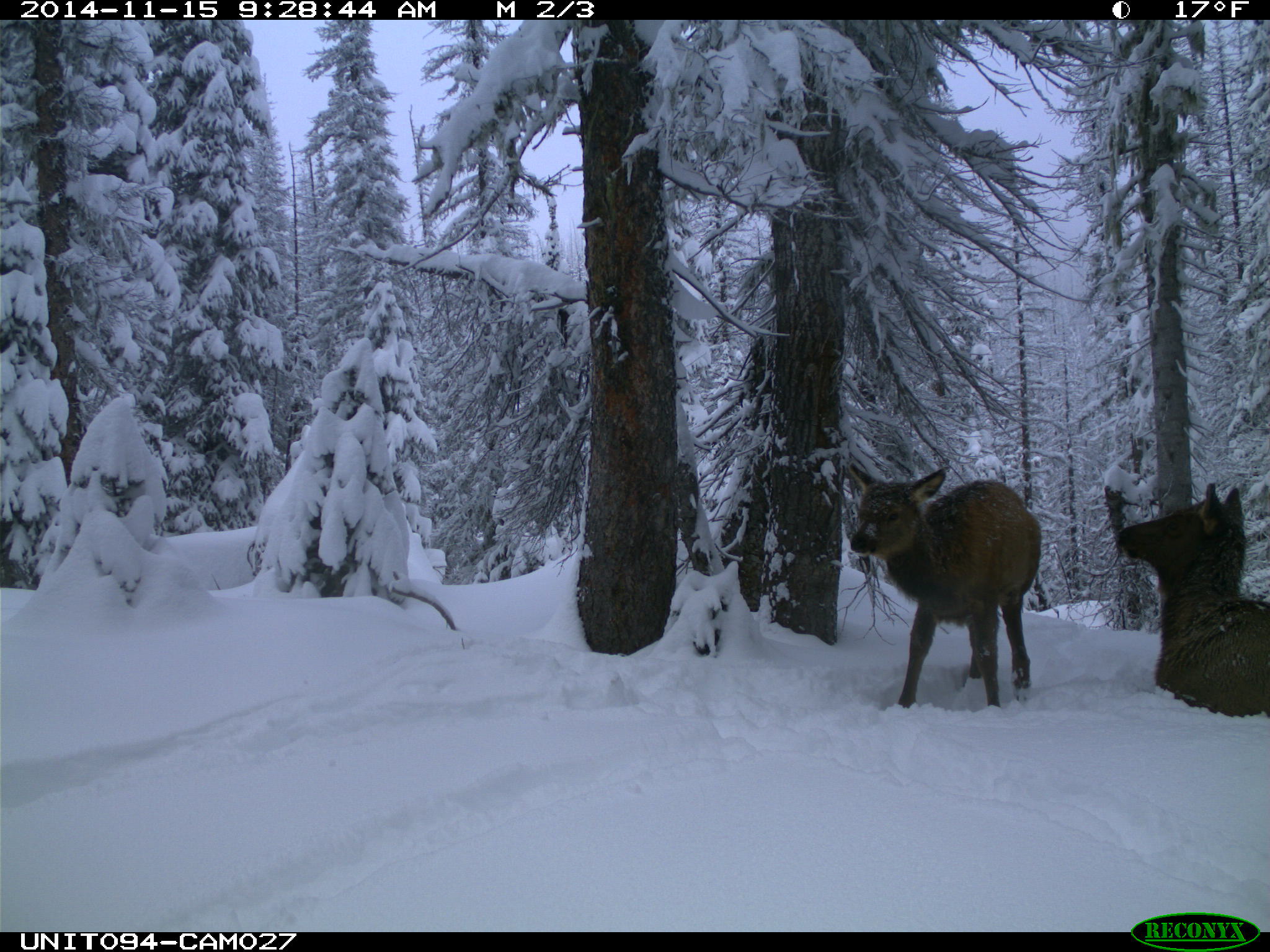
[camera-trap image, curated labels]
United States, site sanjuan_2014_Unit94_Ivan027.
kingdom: Animalia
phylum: Chordata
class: Mammalia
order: Artiodactyla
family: Cervidae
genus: Cervus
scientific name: Cervus elaphus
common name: red deer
Cervus elaphus (red deer).